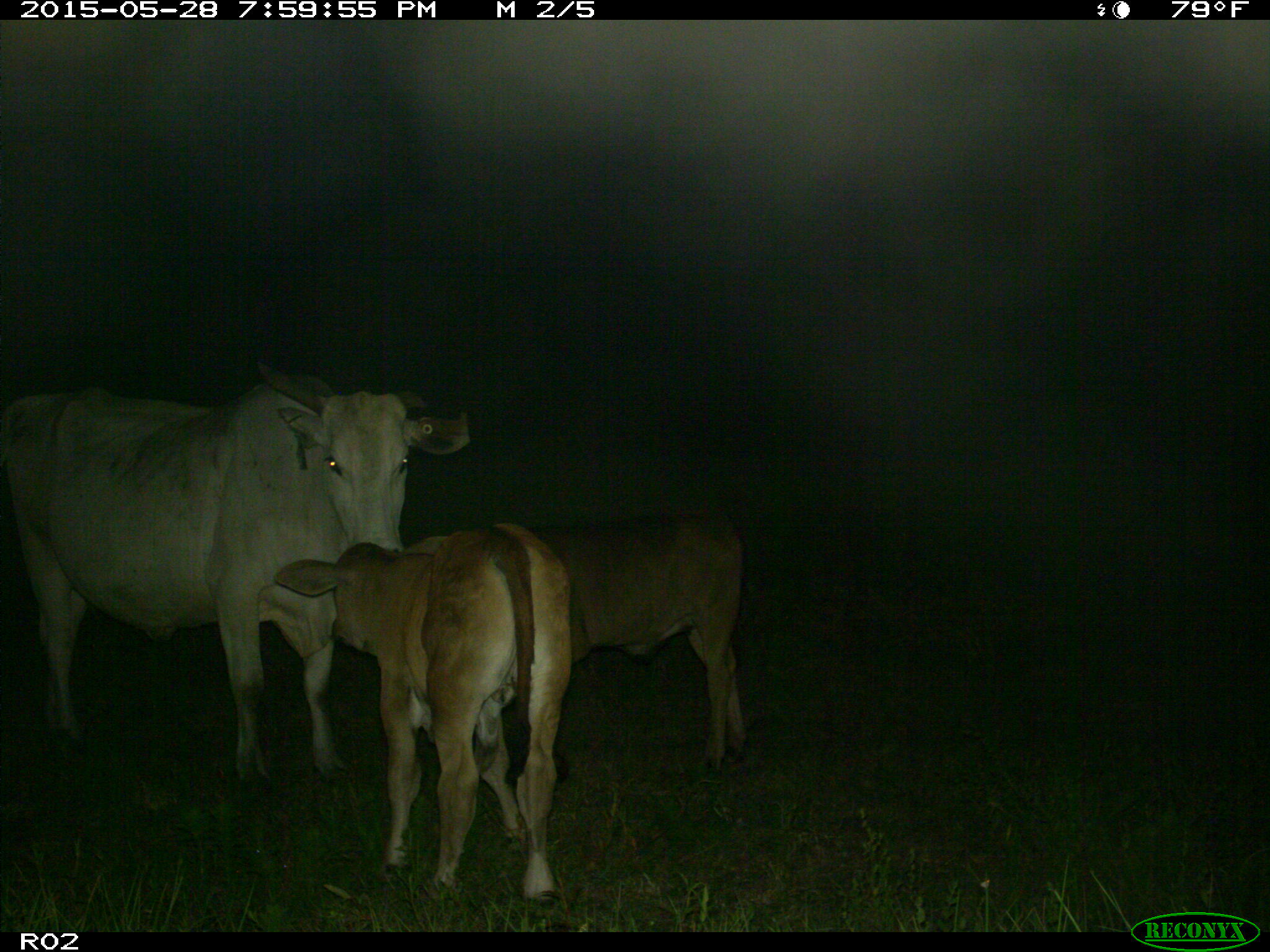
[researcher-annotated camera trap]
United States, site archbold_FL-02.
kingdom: Animalia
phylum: Chordata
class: Mammalia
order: Artiodactyla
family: Bovidae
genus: Bos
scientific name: Bos taurus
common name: domestic cow